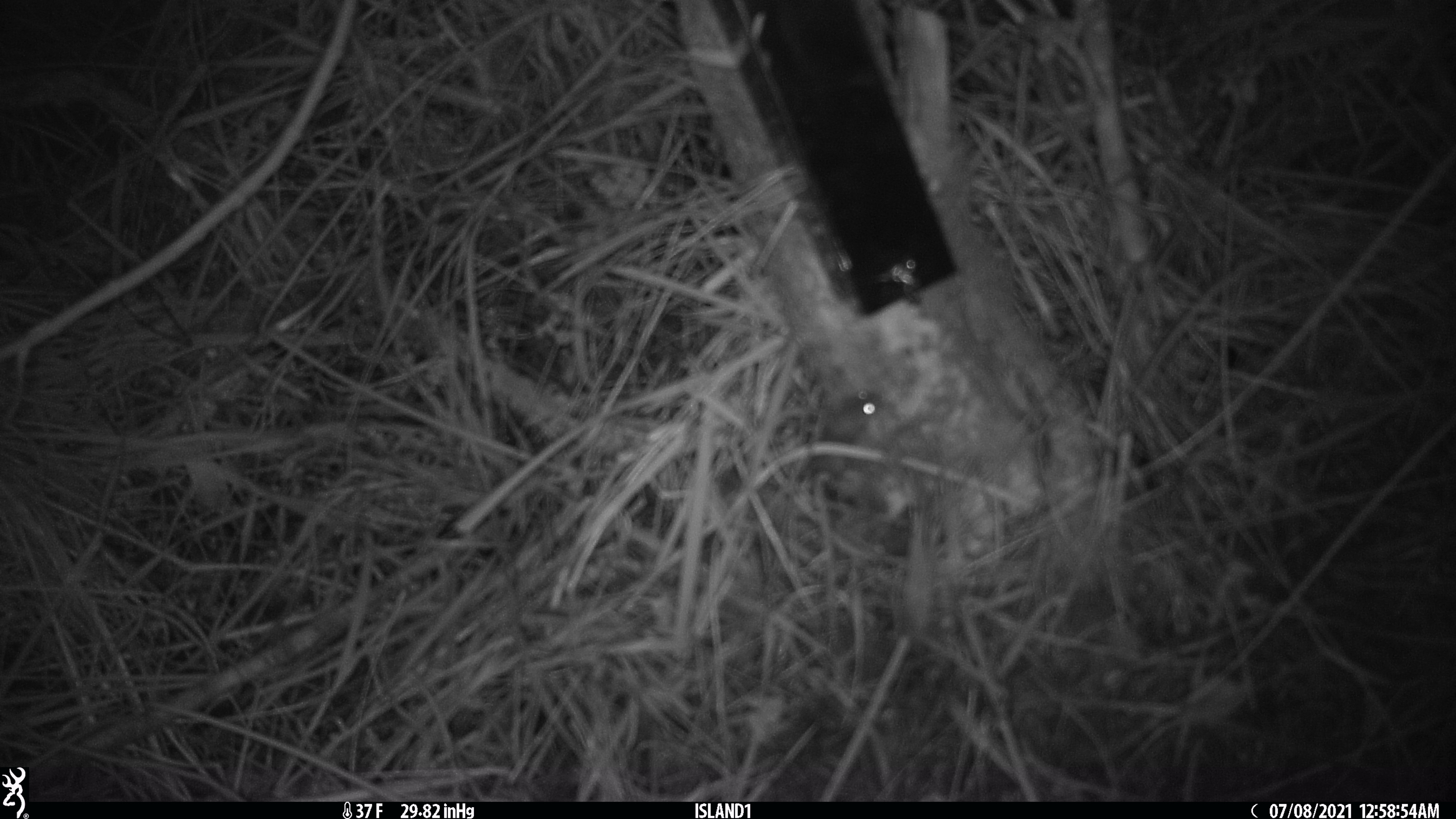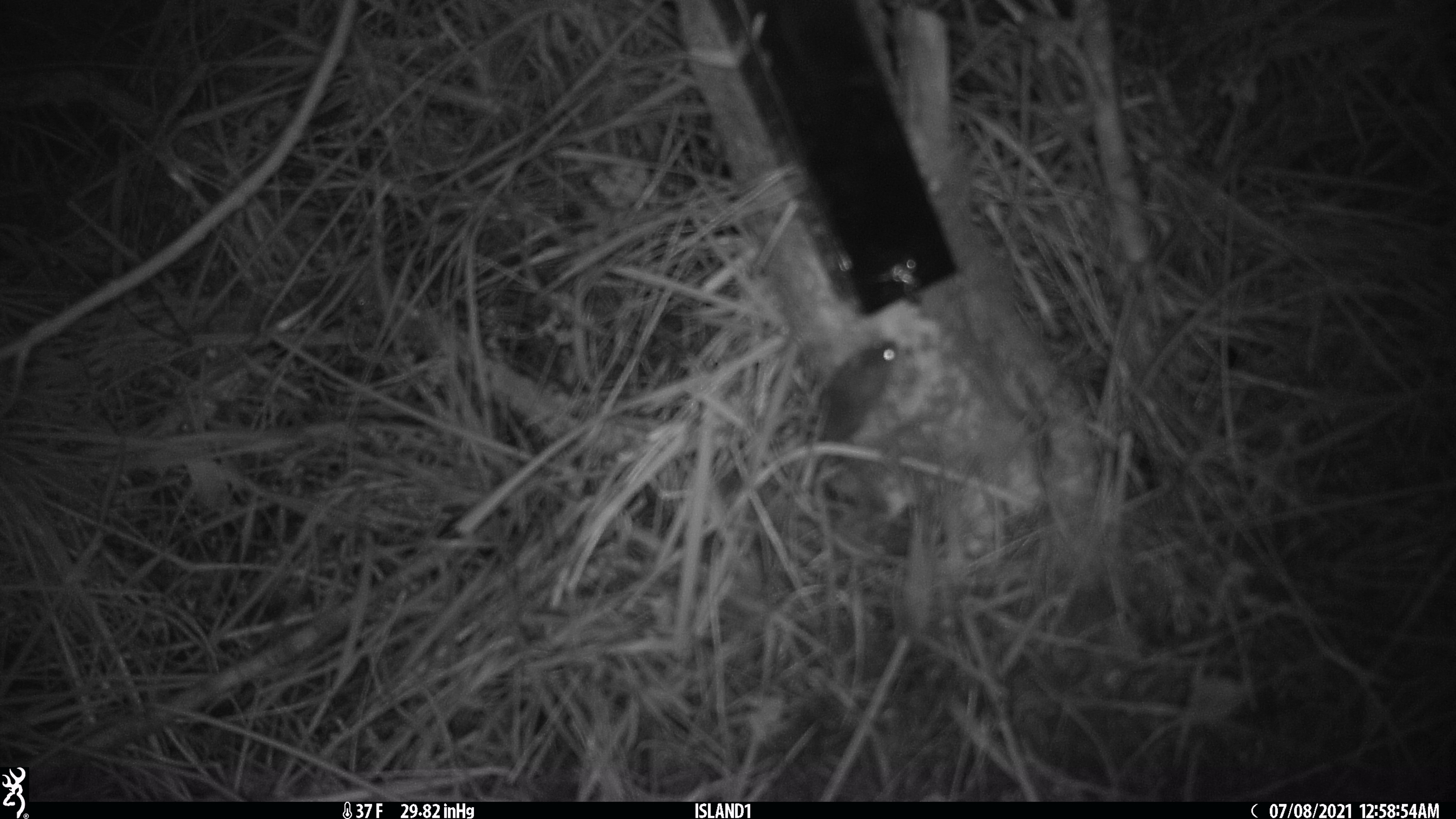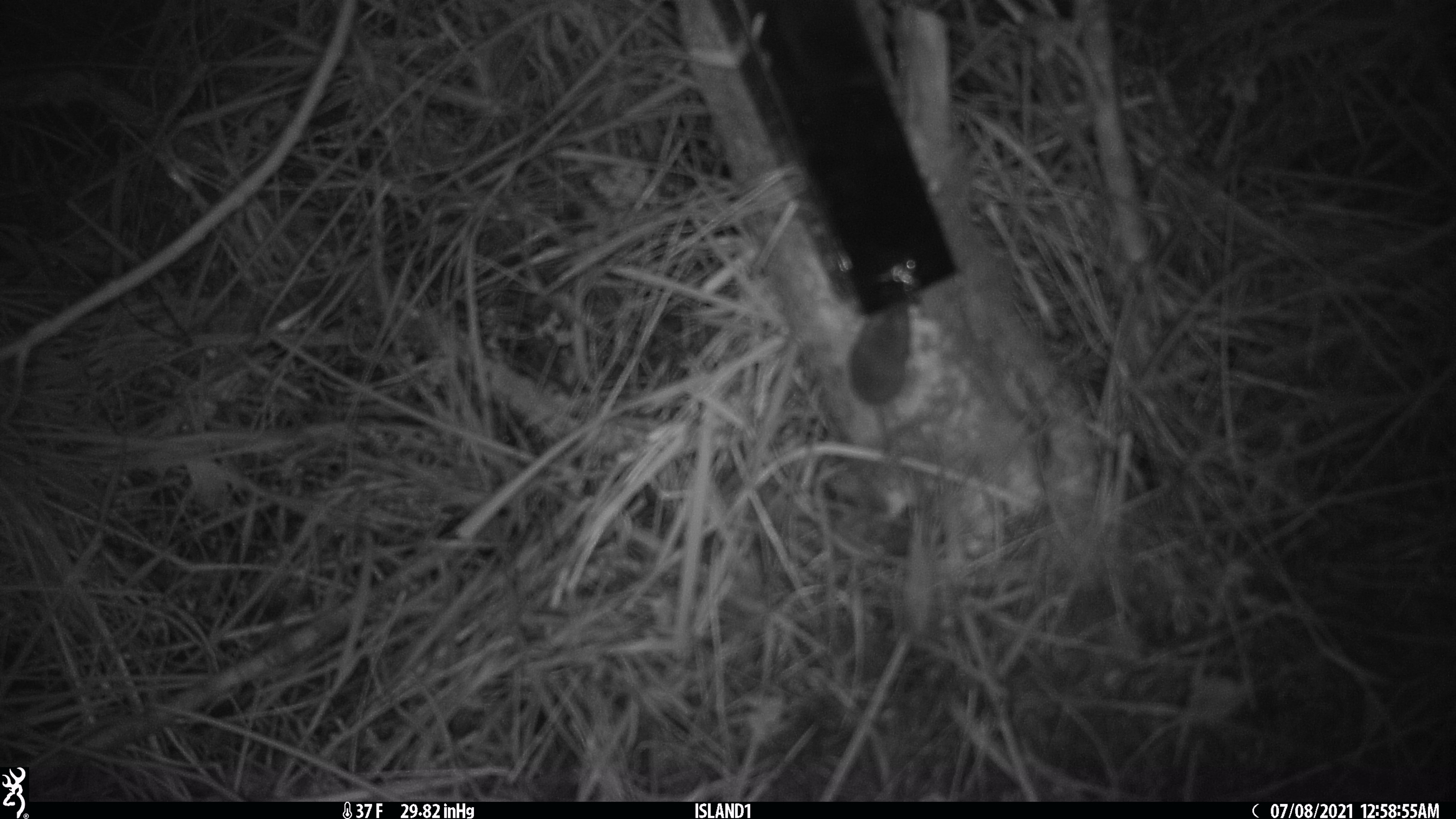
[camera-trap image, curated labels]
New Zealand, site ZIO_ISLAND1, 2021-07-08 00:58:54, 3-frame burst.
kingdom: Animalia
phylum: Chordata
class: Mammalia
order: Rodentia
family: Muridae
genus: Mus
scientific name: Mus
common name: mouse